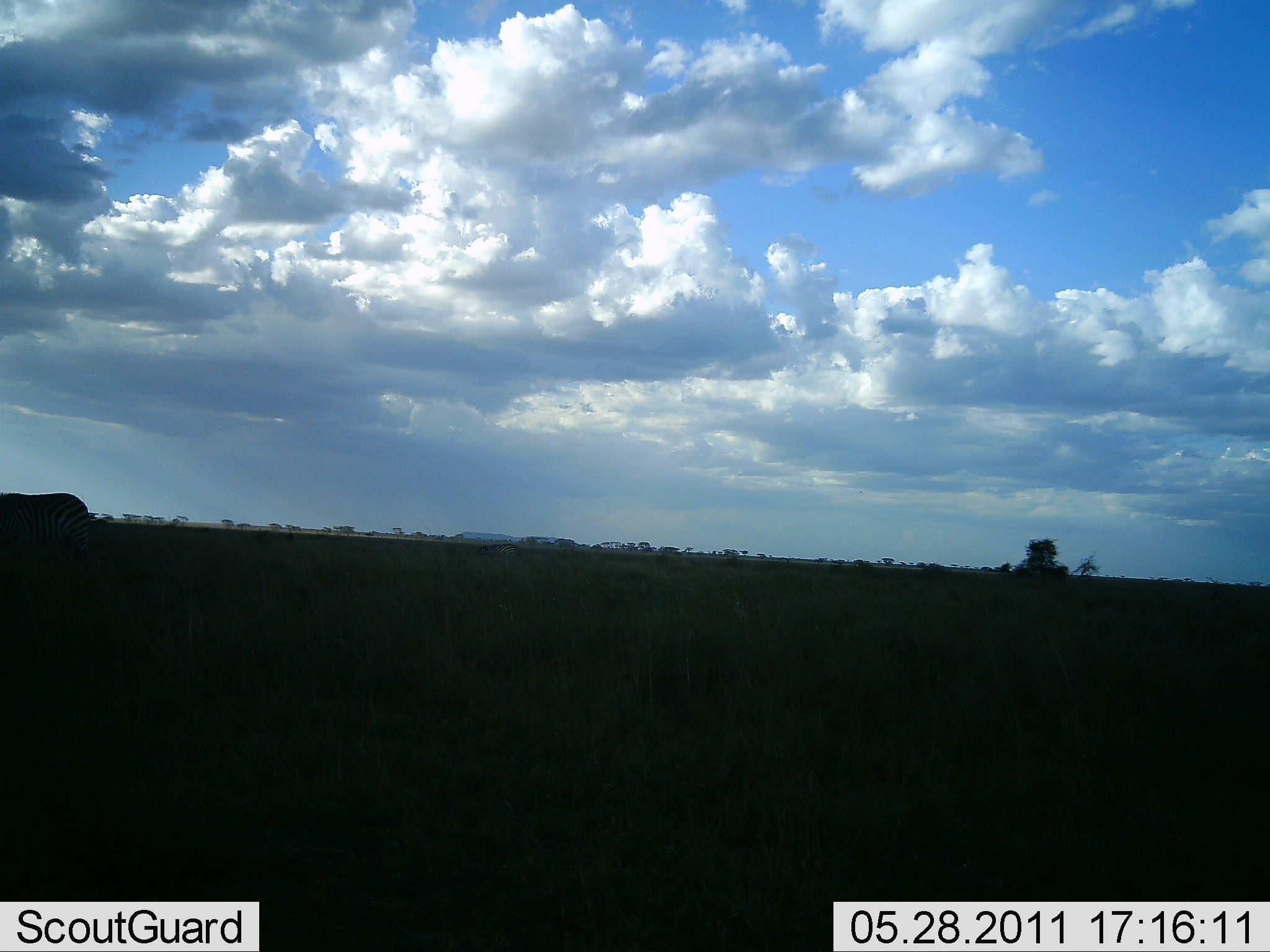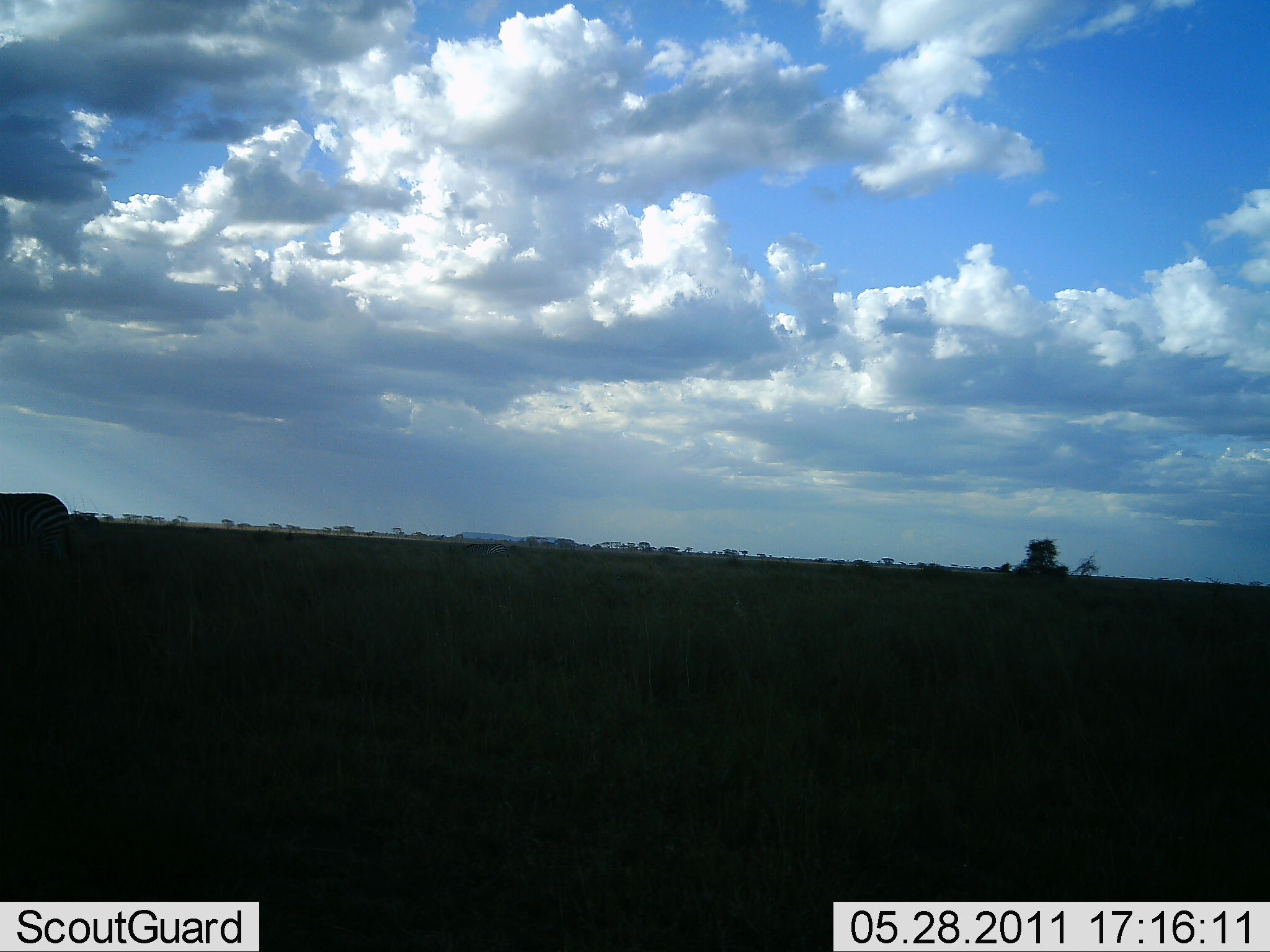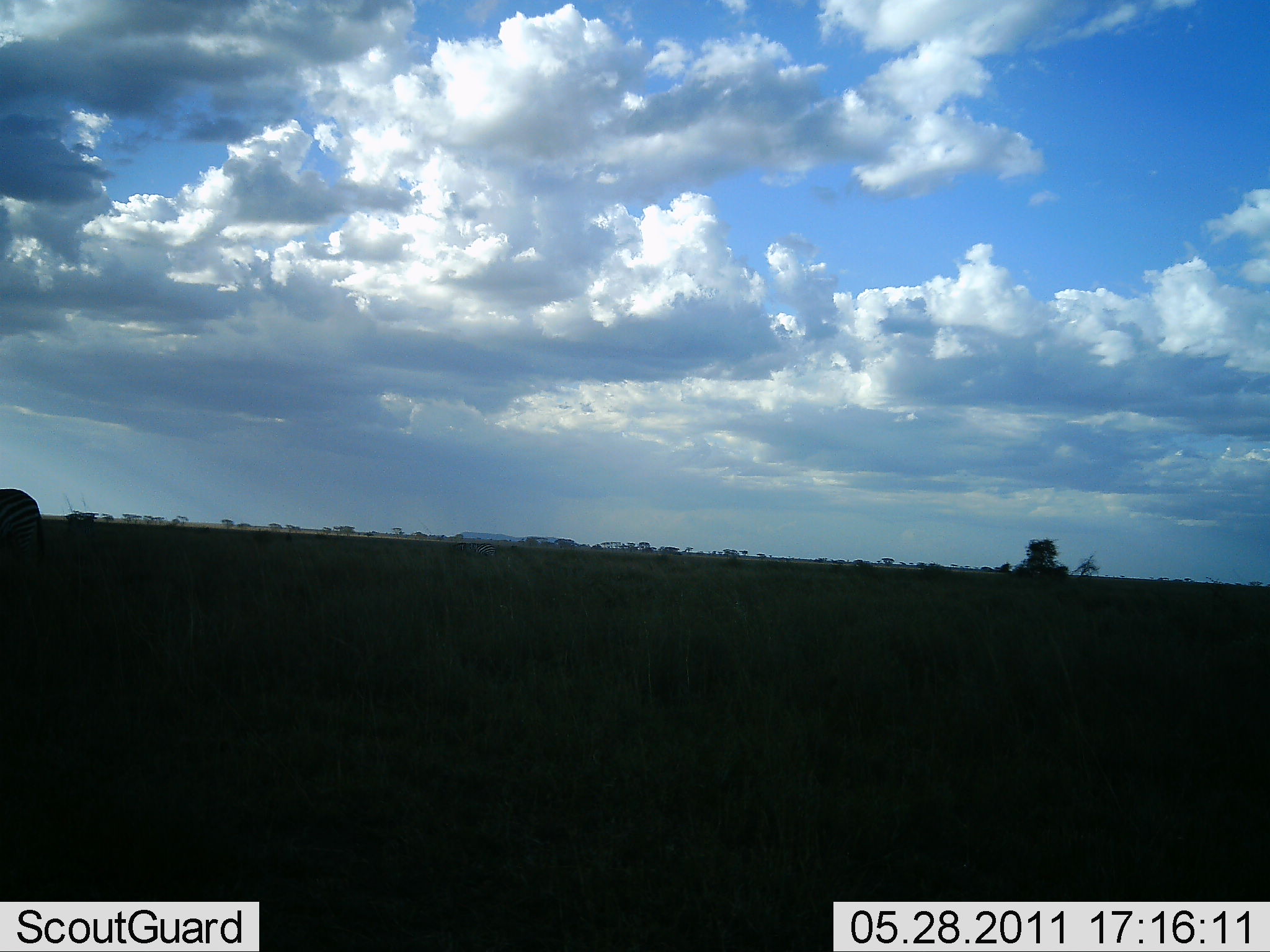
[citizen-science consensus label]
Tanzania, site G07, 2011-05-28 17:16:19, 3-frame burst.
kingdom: Animalia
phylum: Chordata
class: Mammalia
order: Perissodactyla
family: Equidae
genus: Equus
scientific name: Equus quagga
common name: plains zebra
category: zebra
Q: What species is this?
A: Zebra (plains zebra) (Equus quagga).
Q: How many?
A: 1.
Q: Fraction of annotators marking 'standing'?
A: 0%.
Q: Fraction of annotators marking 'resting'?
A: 0%.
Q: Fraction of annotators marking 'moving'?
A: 100%.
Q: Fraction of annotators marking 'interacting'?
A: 0%.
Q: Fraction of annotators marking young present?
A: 0%.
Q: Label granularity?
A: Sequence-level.